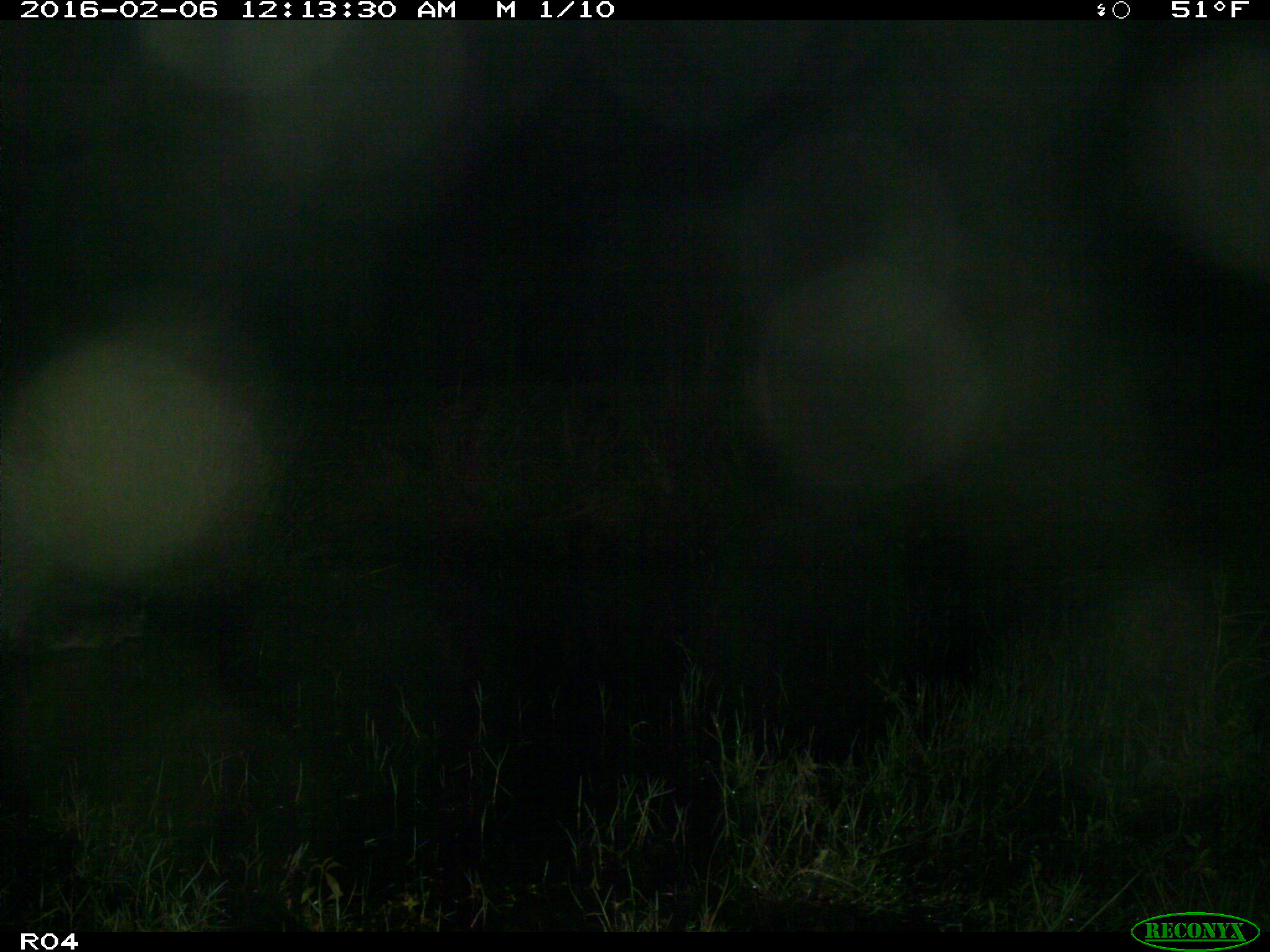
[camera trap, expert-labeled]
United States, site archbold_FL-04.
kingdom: Animalia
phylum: Chordata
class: Mammalia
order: Carnivora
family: Procyonidae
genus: Procyon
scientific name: Procyon lotor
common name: common raccoon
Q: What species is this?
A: Procyon lotor (common raccoon).